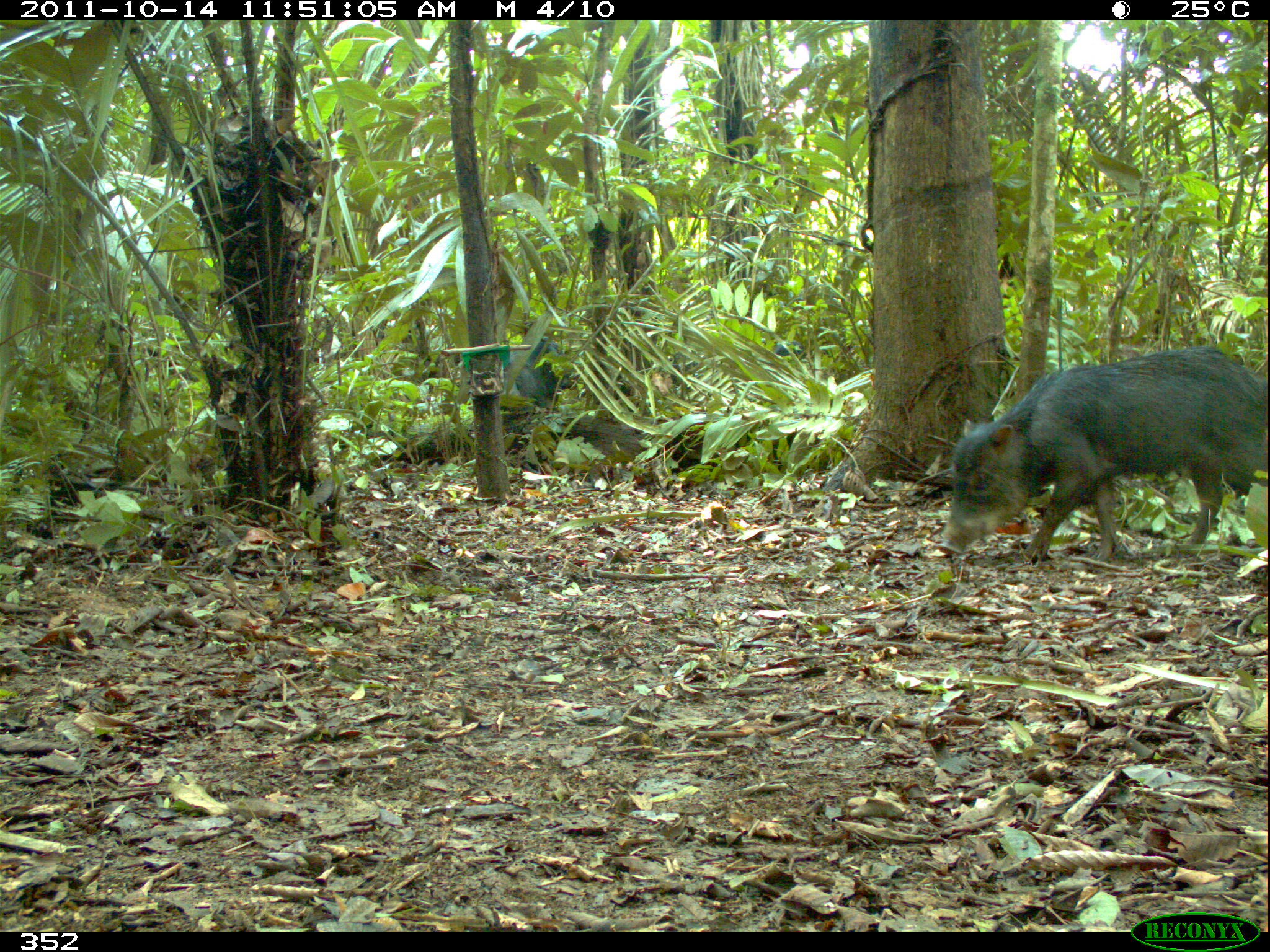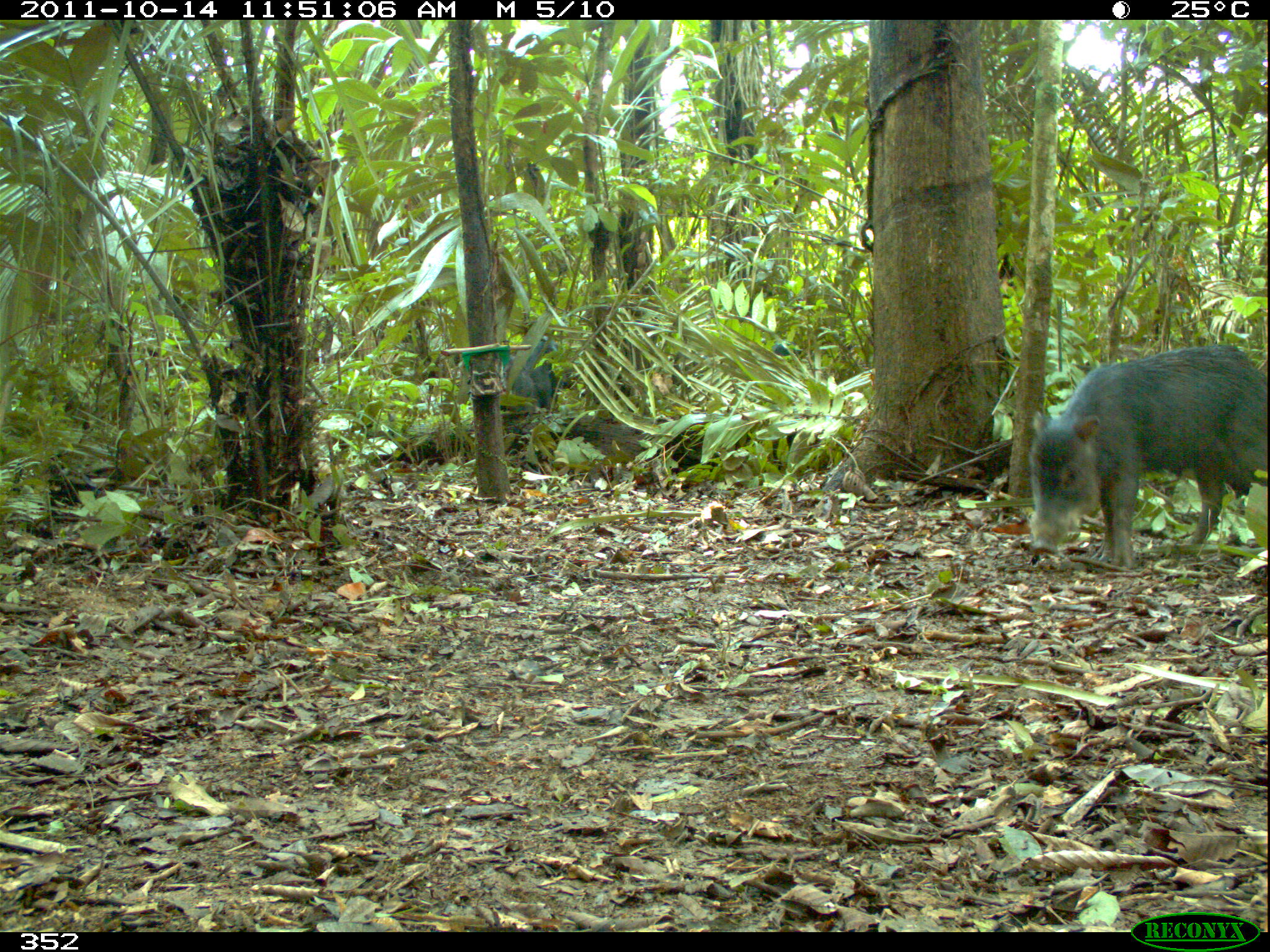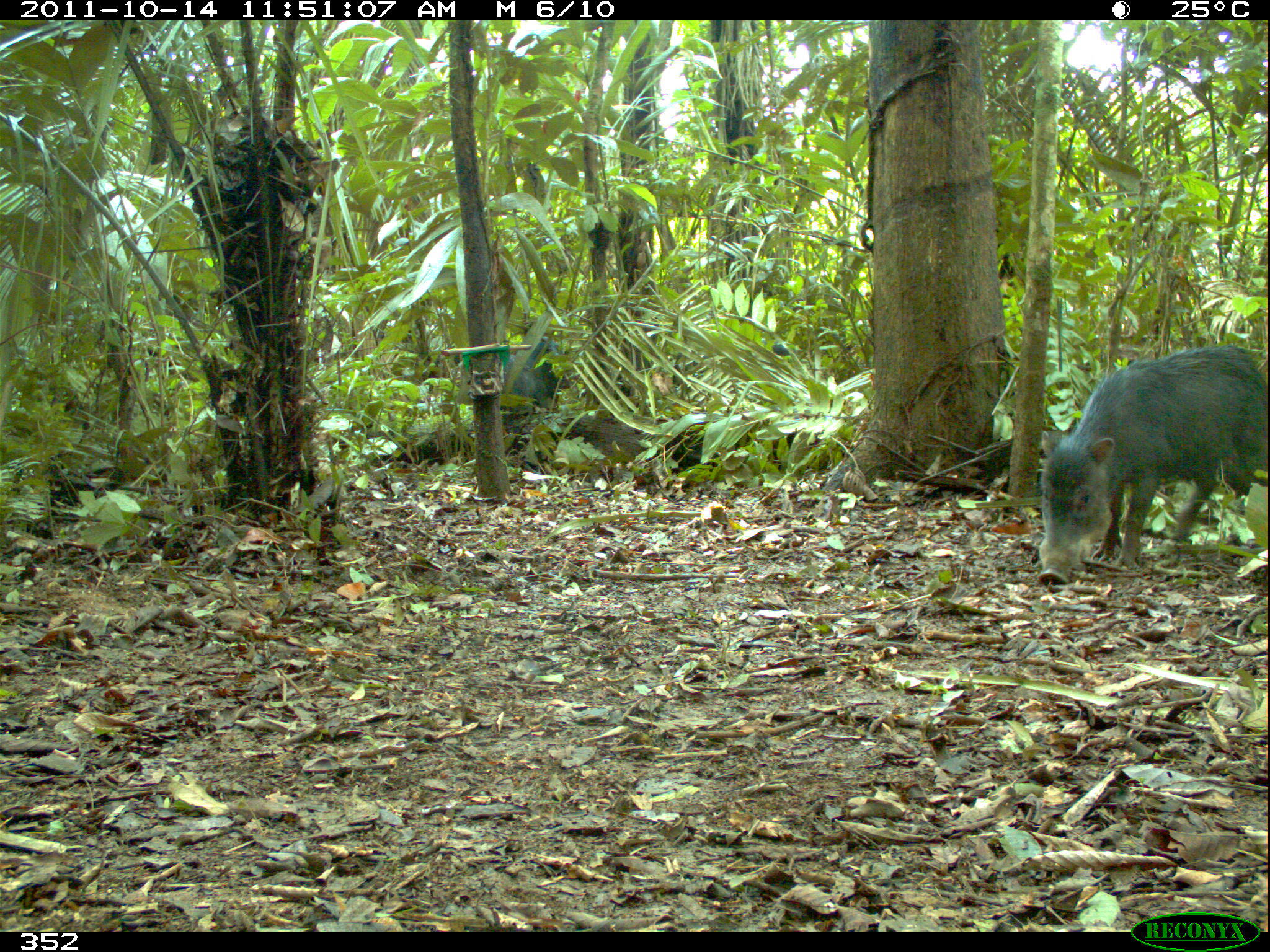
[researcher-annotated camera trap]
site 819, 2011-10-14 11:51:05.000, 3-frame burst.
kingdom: Animalia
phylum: Chordata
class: Mammalia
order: Artiodactyla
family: Tayassuidae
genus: Tayassu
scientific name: Tayassu pecari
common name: white-lipped peccary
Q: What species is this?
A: Tayassu pecari (white-lipped peccary).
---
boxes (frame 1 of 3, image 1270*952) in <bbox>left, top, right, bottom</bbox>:
tayassu pecari: <bbox>936, 343, 1267, 567</bbox>; <bbox>501, 333, 576, 424</bbox>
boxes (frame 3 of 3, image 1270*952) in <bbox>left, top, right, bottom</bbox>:
tayassu pecari: <bbox>1034, 342, 1267, 588</bbox>; <bbox>502, 338, 565, 407</bbox>